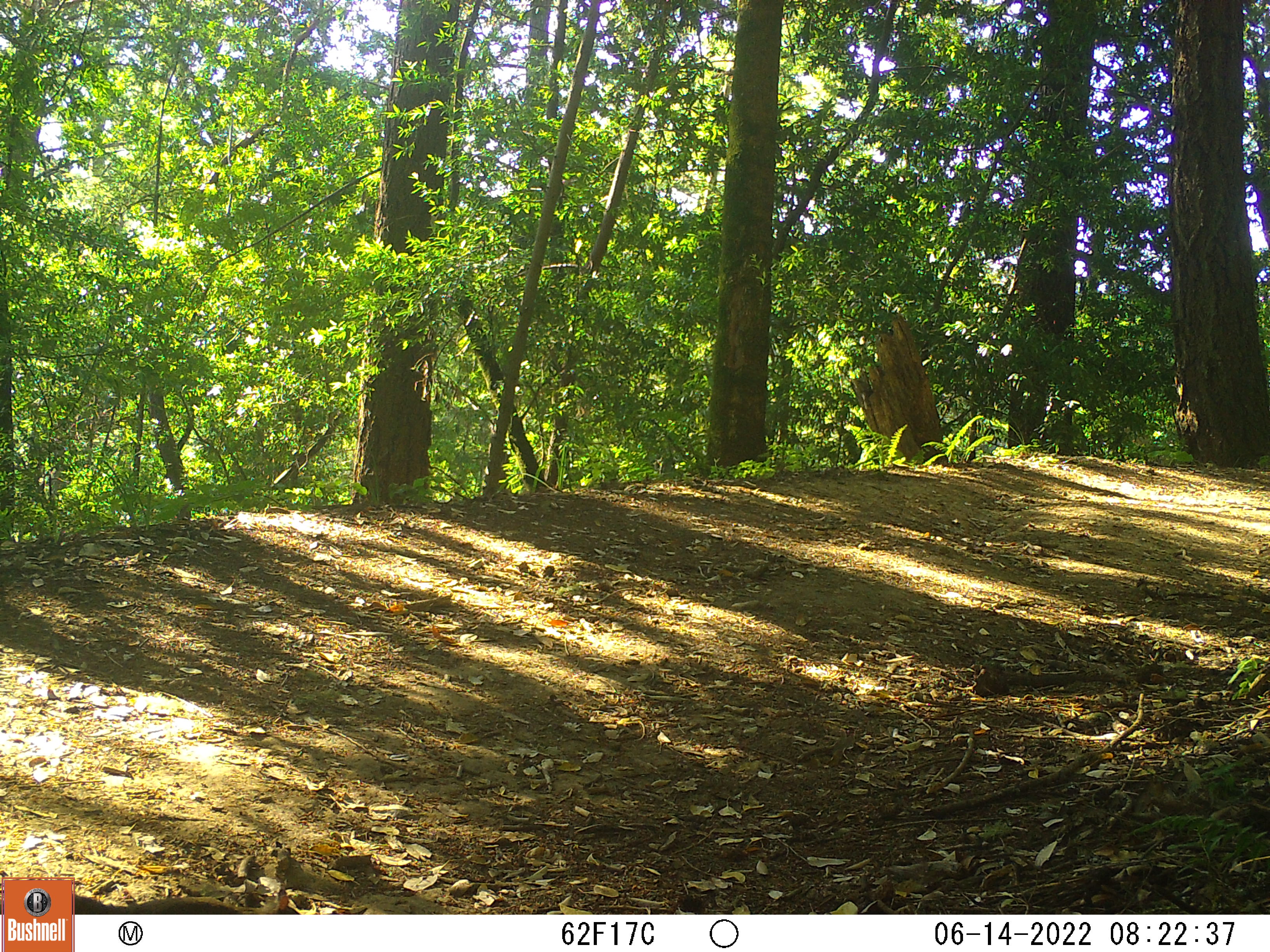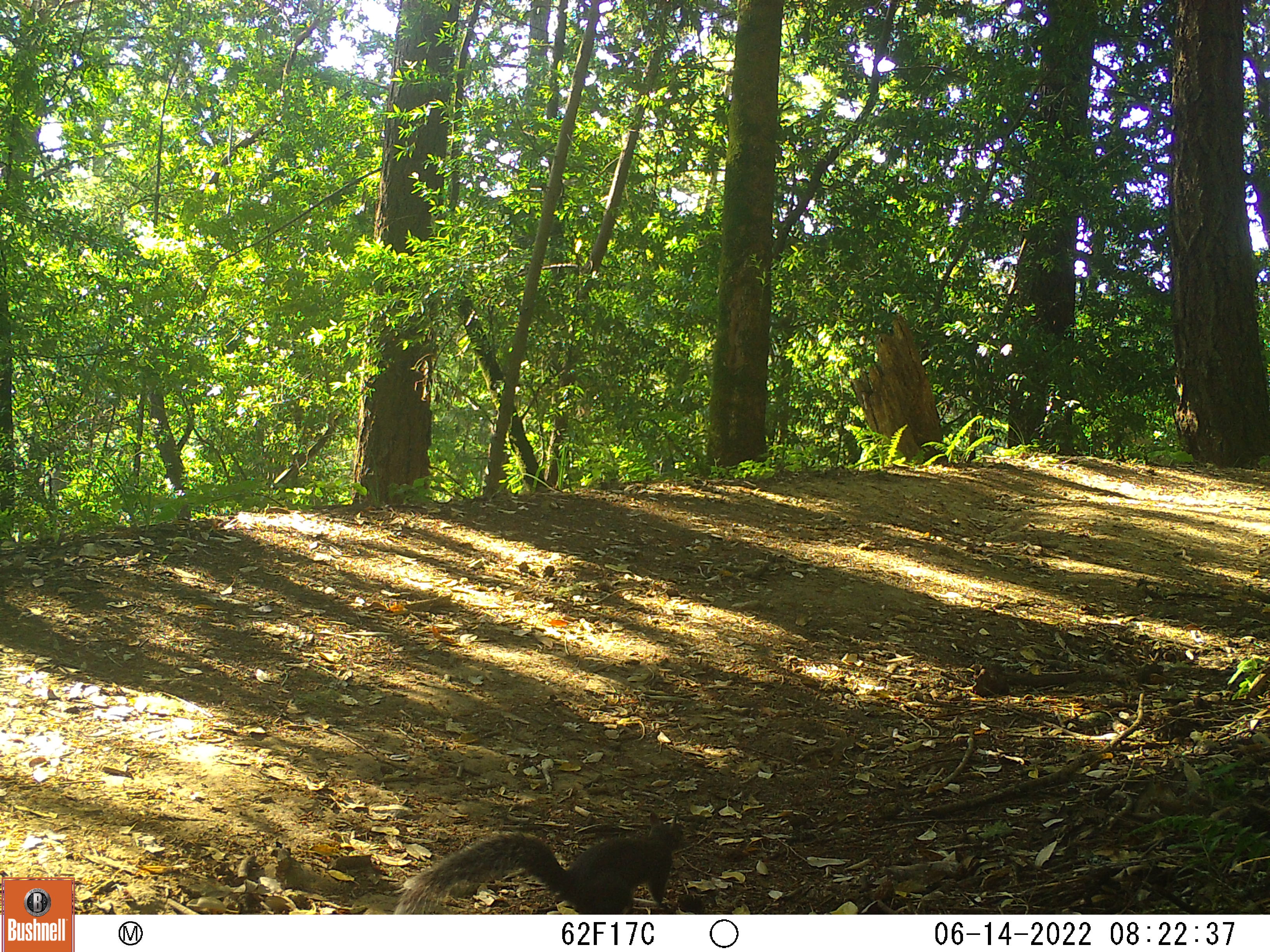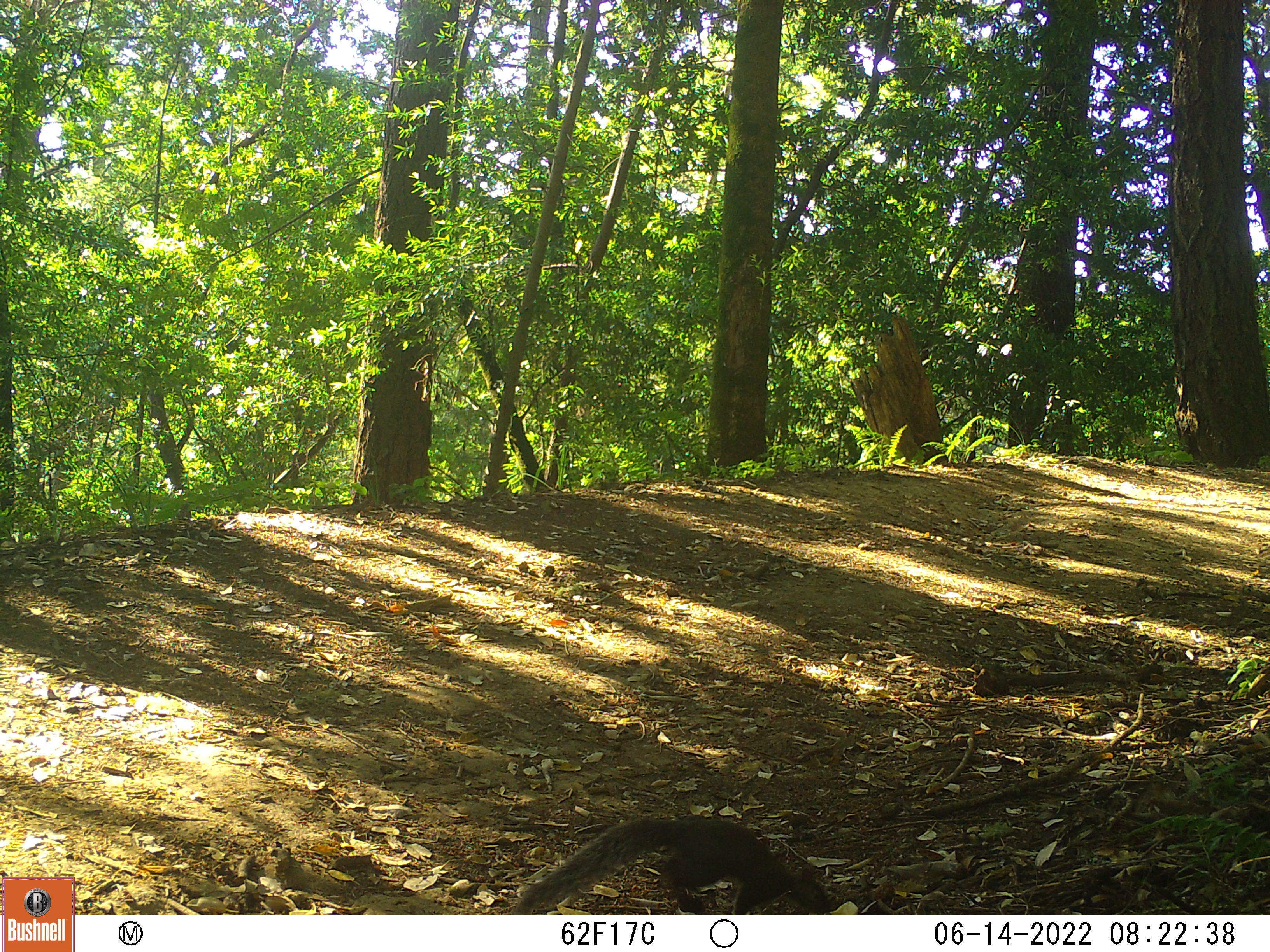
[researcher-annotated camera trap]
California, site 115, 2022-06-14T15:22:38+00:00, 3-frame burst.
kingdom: Animalia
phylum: Chordata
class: Mammalia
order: Rodentia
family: Sciuridae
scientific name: Sciuridae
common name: squirrel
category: unknown squirrel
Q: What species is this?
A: Unknown squirrel (squirrel) (Sciuridae).